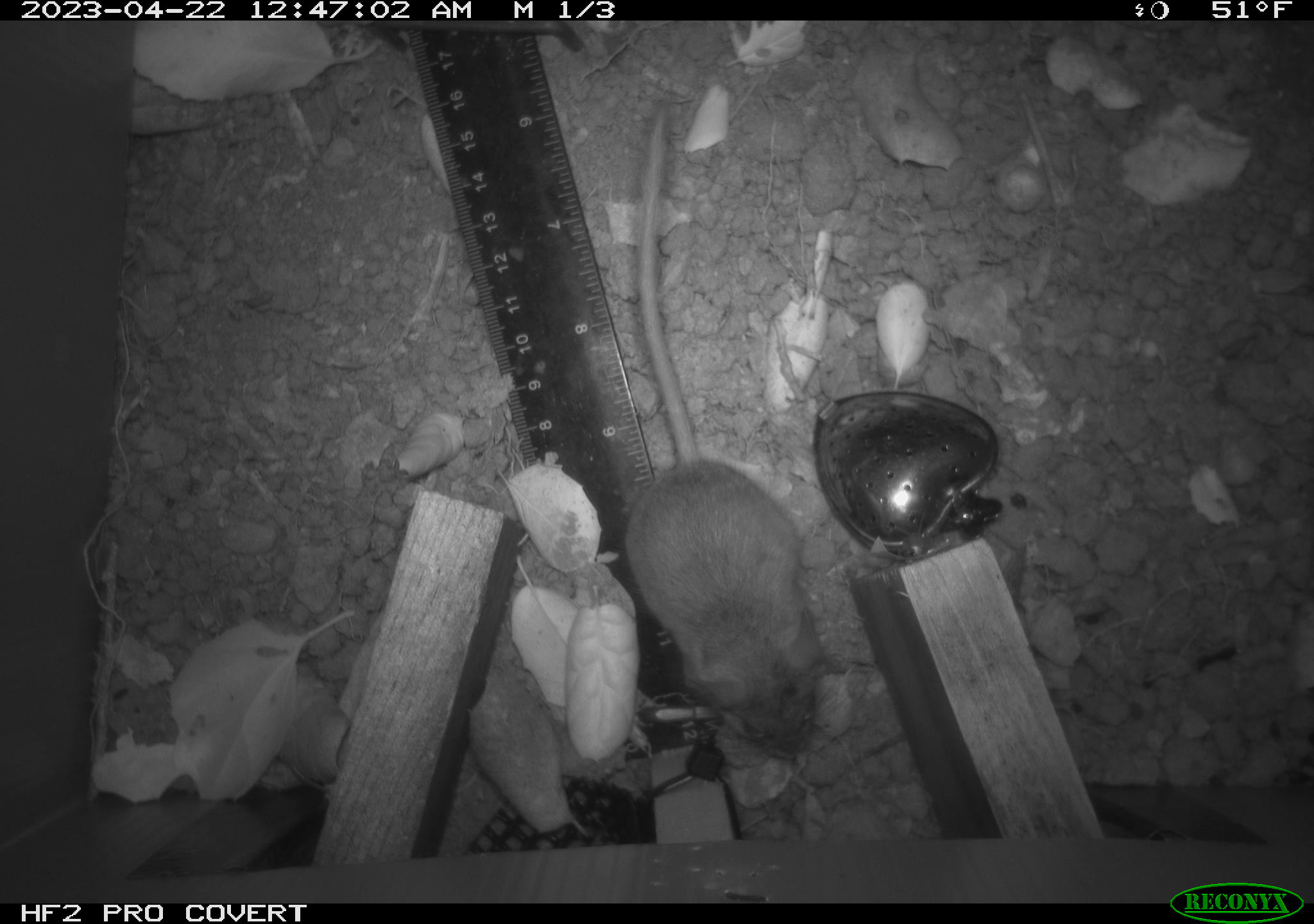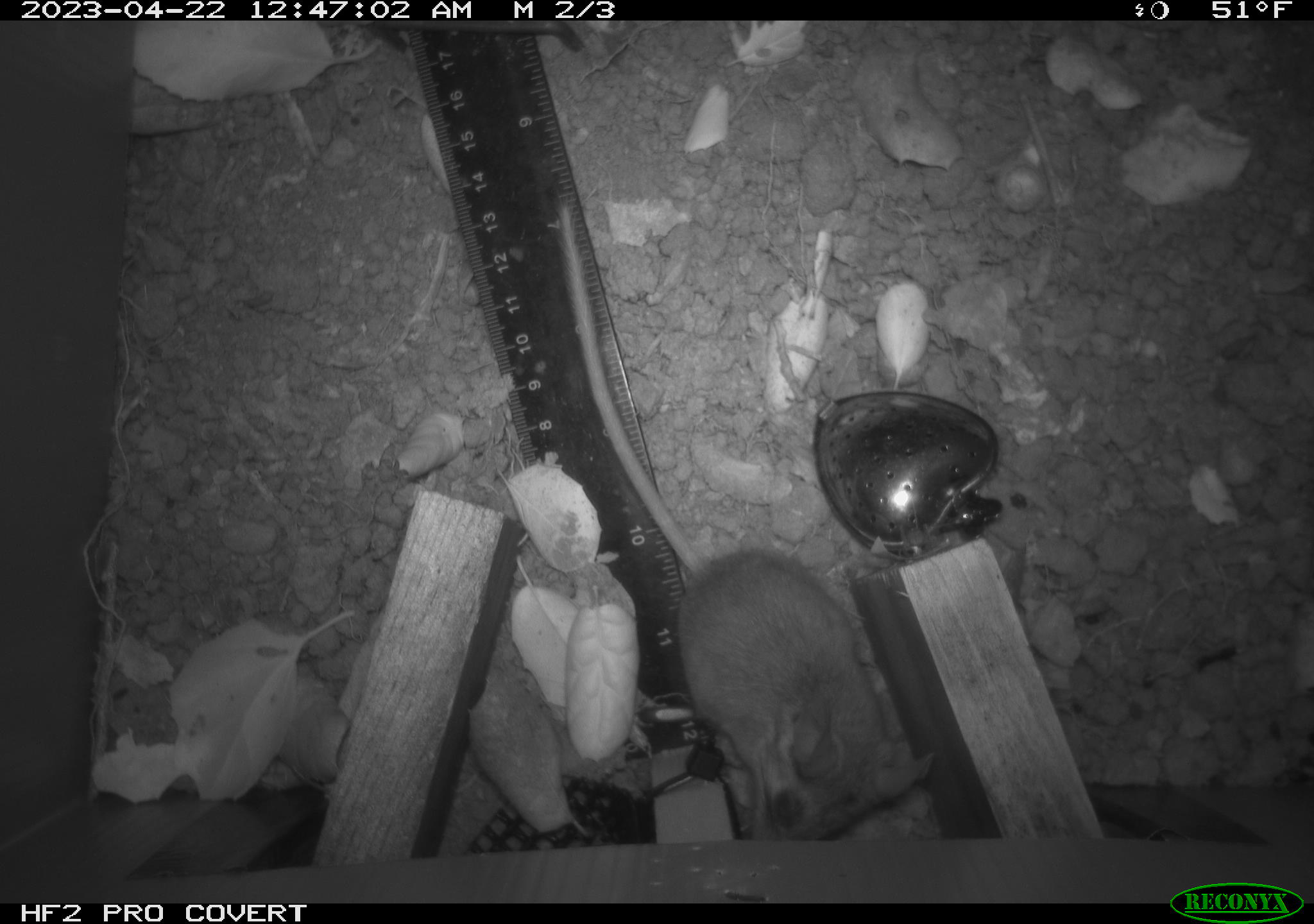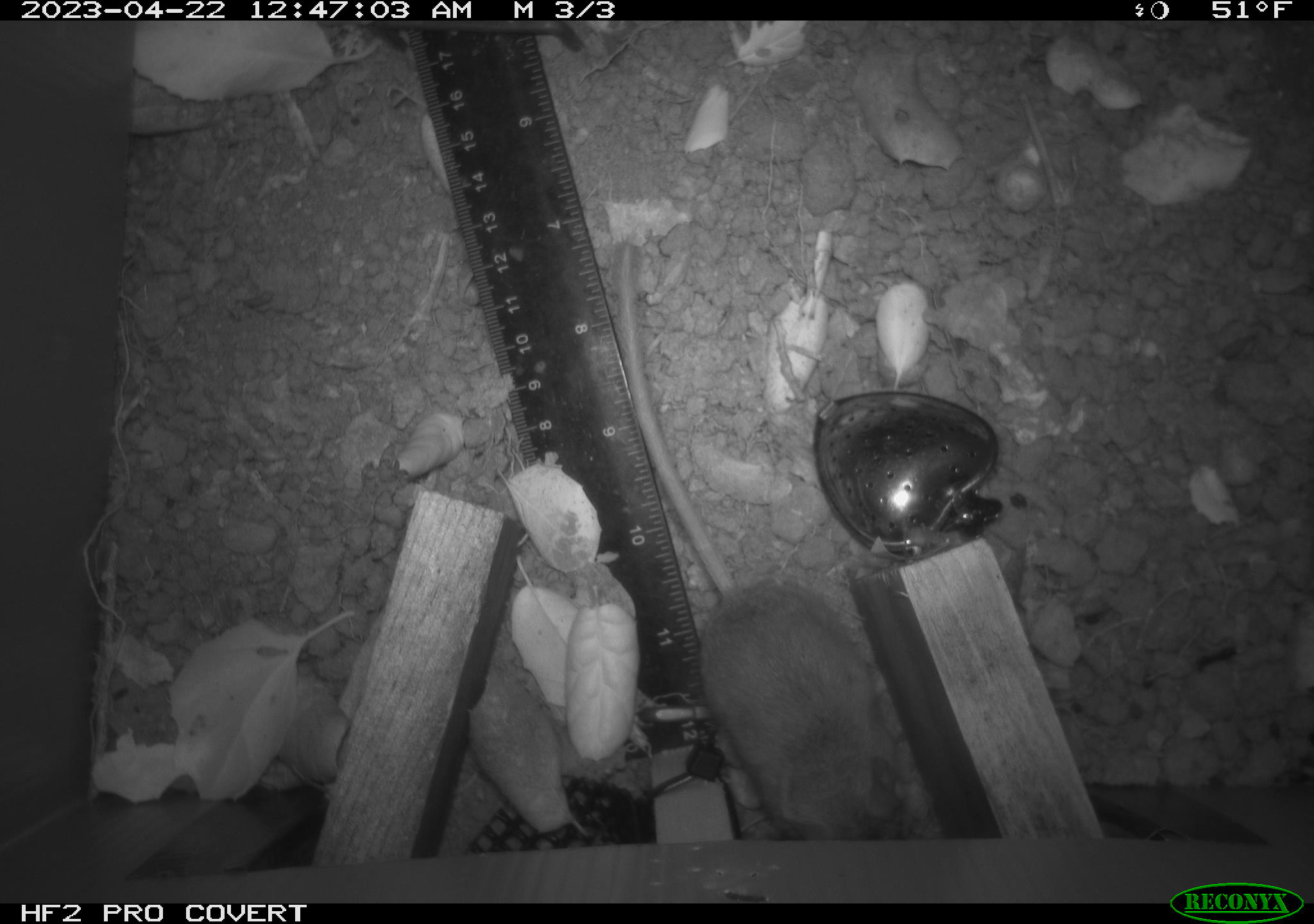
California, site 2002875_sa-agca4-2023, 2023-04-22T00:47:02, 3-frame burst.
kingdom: Animalia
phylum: Chordata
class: Mammalia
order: Rodentia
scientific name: Rodentia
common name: mouse species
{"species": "mouse species (Rodentia)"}